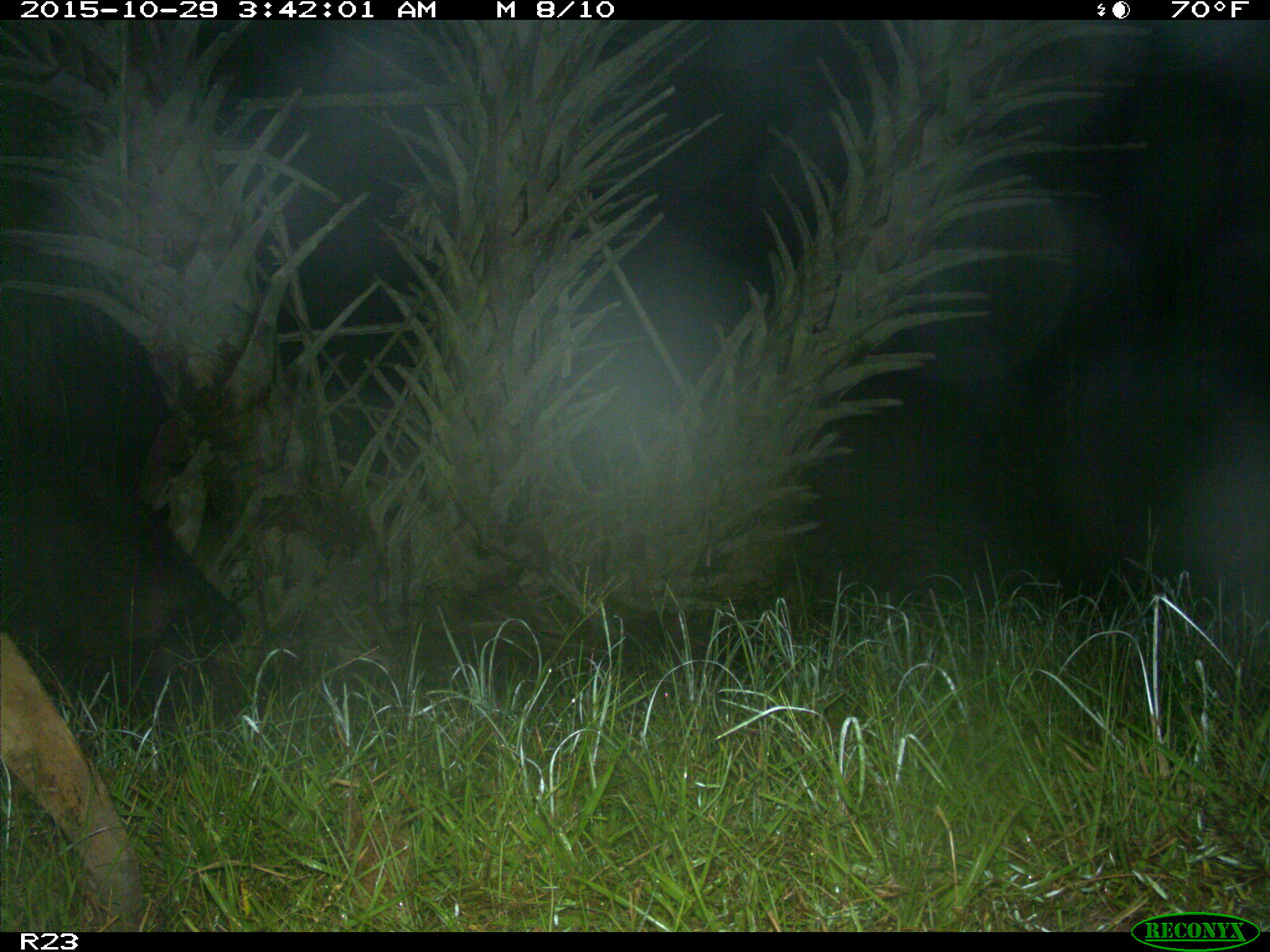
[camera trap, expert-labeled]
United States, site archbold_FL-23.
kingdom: Animalia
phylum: Chordata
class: Mammalia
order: Artiodactyla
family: Suidae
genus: Sus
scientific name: Sus scrofa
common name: wild boar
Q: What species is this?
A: Sus scrofa (wild boar).